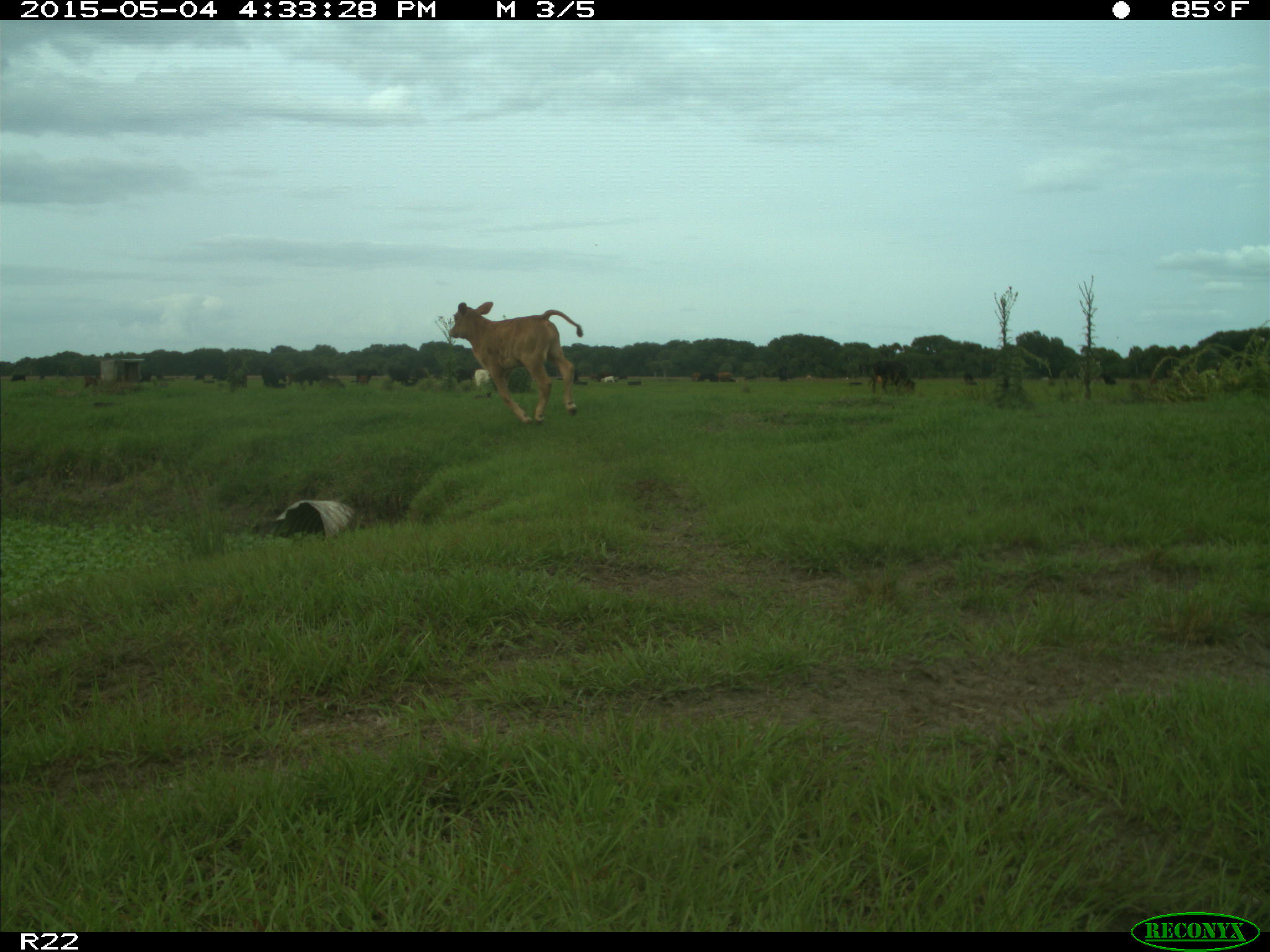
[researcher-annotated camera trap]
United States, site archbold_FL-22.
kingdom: Animalia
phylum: Chordata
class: Mammalia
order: Artiodactyla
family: Bovidae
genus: Bos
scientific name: Bos taurus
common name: domestic cow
Bos taurus (domestic cow).